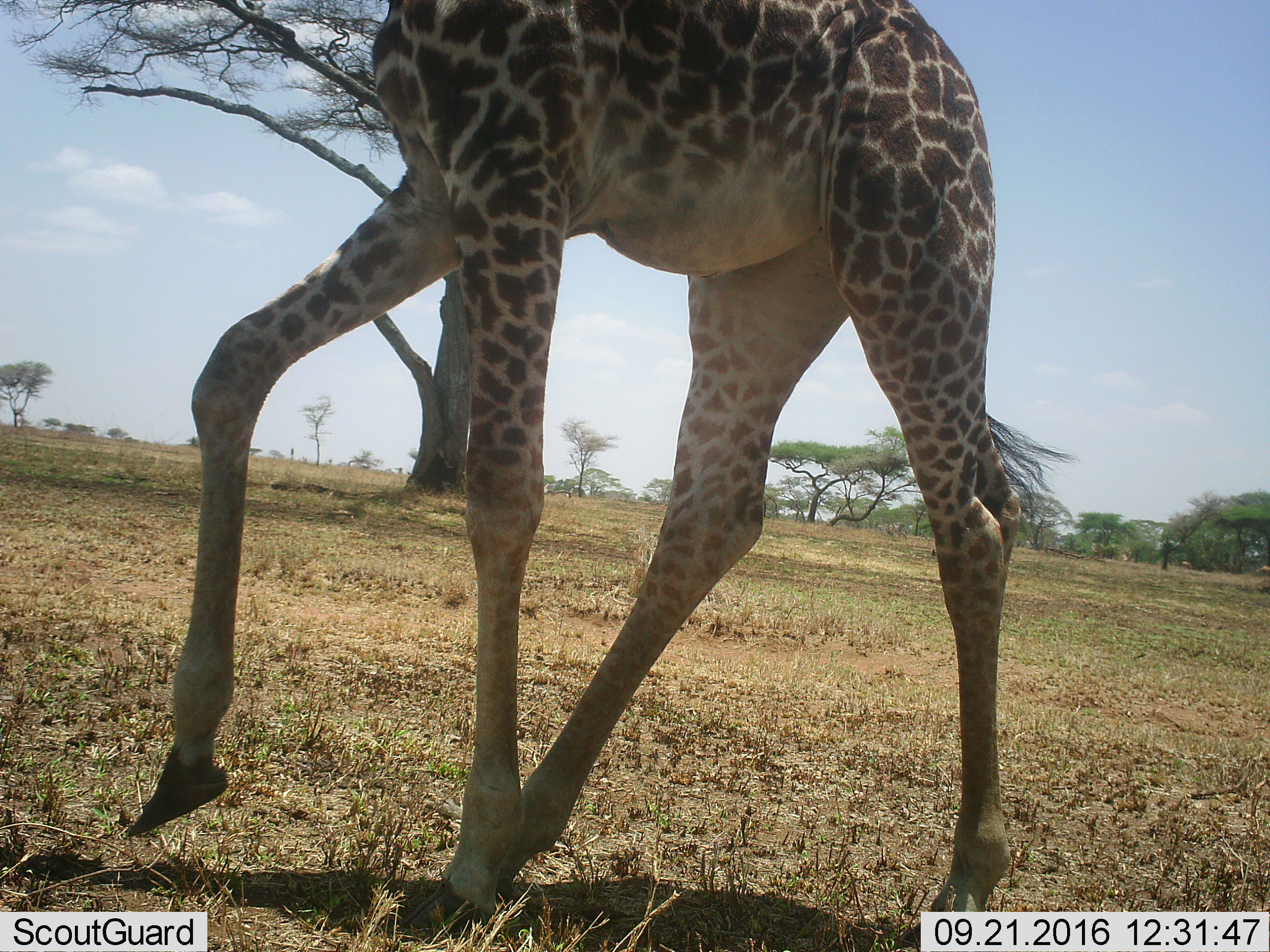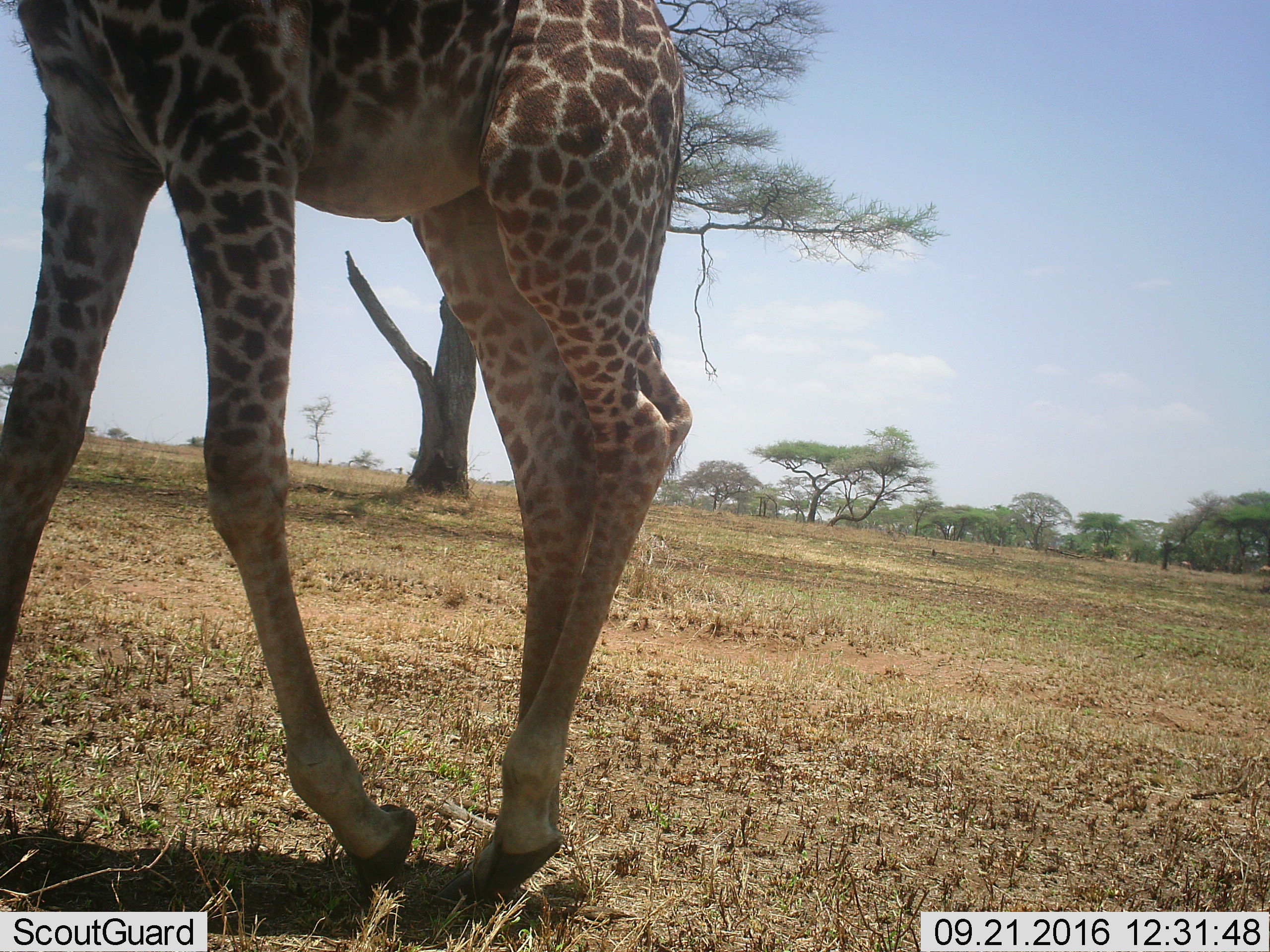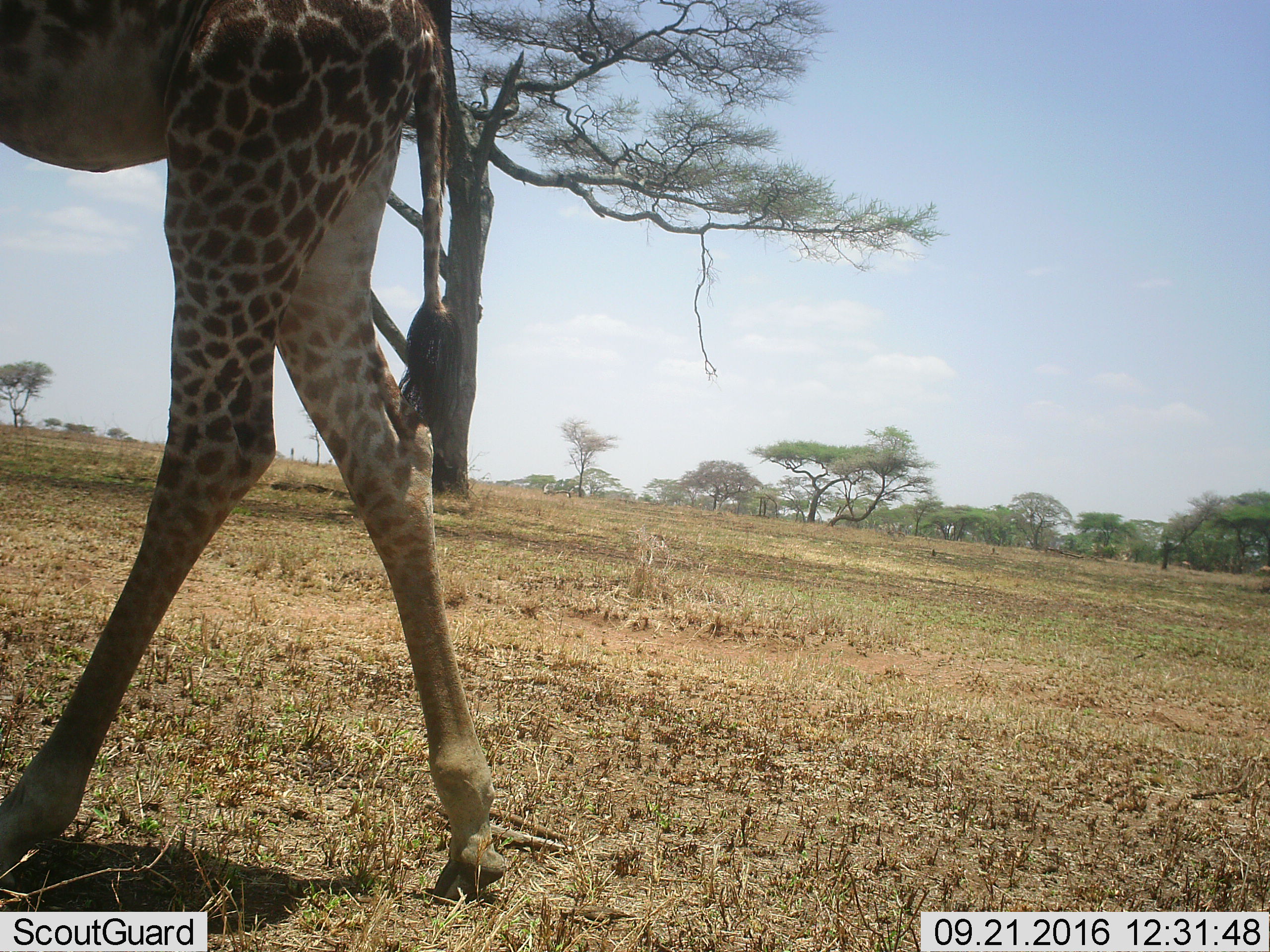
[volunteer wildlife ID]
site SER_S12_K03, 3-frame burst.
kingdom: Animalia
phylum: Chordata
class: Mammalia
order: Artiodactyla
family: Giraffidae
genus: Giraffa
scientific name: Giraffa camelopardalis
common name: giraffe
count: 1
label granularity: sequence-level